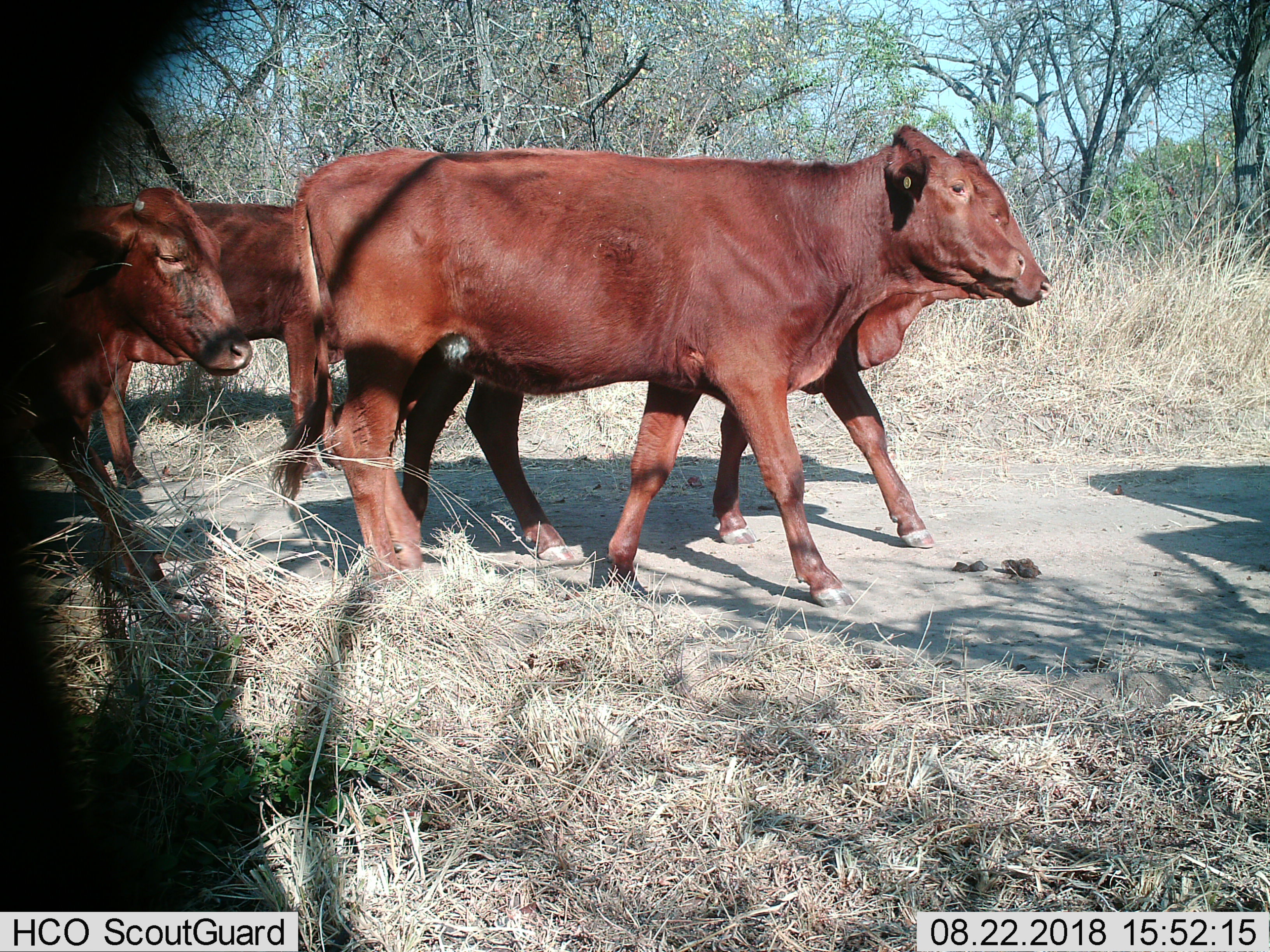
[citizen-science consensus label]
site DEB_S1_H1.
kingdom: Animalia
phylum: Chordata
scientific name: Vertebrata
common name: domestic animal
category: domesticanimal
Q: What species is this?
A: Domesticanimal (domestic animal) (Vertebrata).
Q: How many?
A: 4.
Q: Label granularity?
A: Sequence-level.